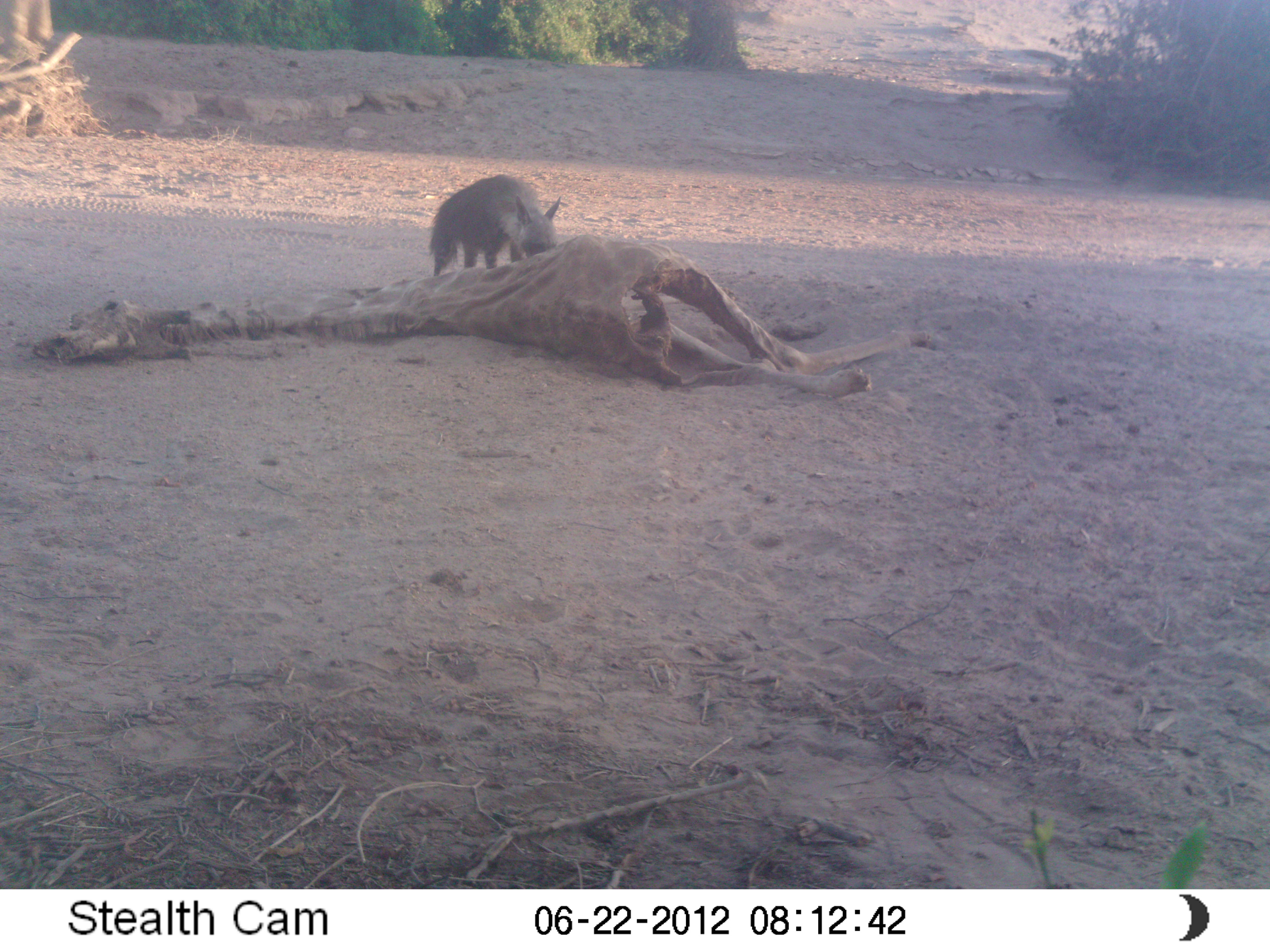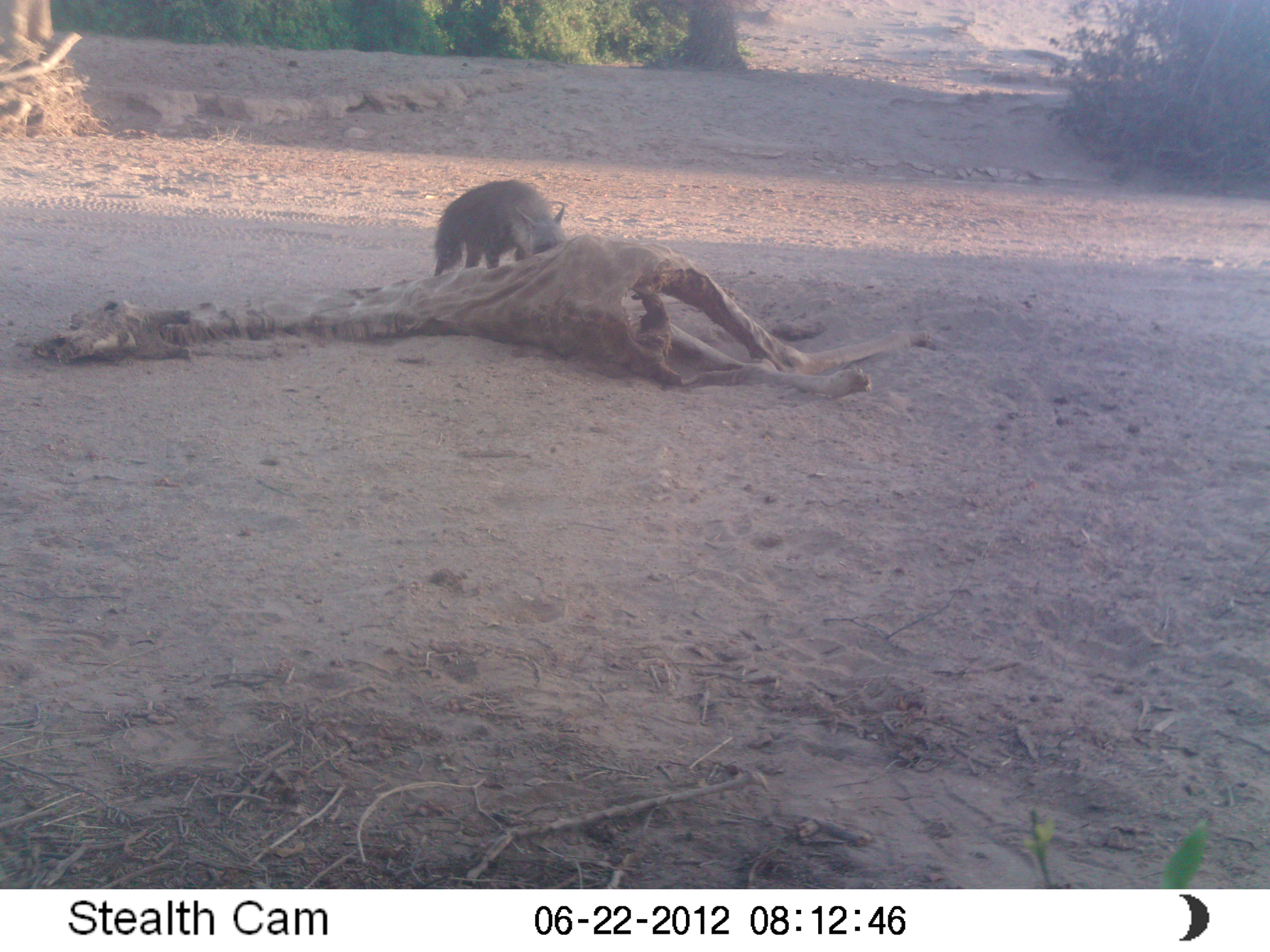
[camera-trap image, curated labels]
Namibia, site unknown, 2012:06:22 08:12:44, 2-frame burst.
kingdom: Animalia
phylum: Chordata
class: Mammalia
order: Carnivora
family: Hyaenidae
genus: Parahyaena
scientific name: Parahyaena brunnea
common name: brown hyena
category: hyaena brunnea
Hyaena brunnea (brown hyena) (Parahyaena brunnea).